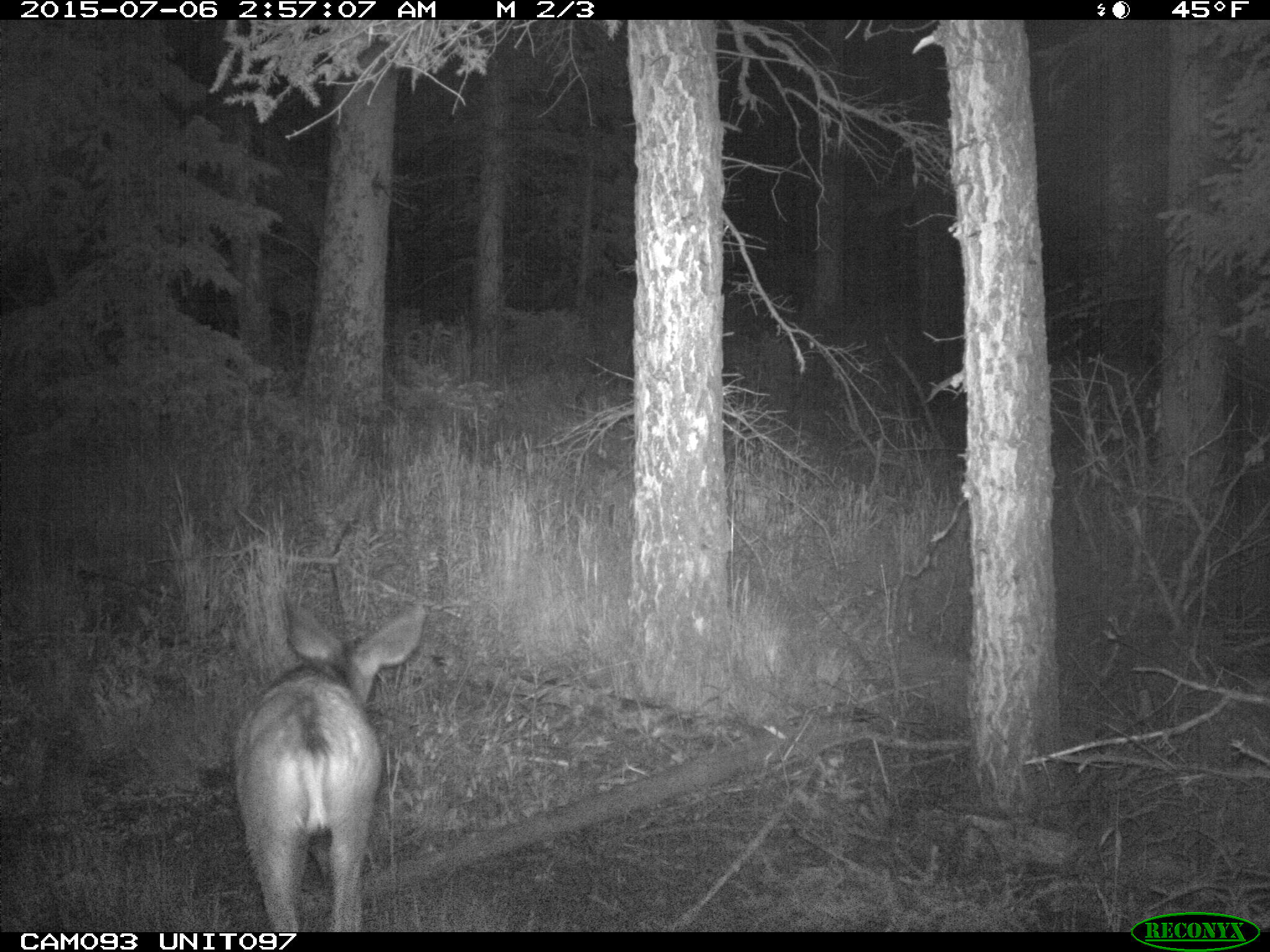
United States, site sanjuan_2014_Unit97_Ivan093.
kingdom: Animalia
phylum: Chordata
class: Mammalia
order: Artiodactyla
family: Cervidae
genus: Odocoileus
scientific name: Odocoileus hemionus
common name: mule deer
Odocoileus hemionus (mule deer).